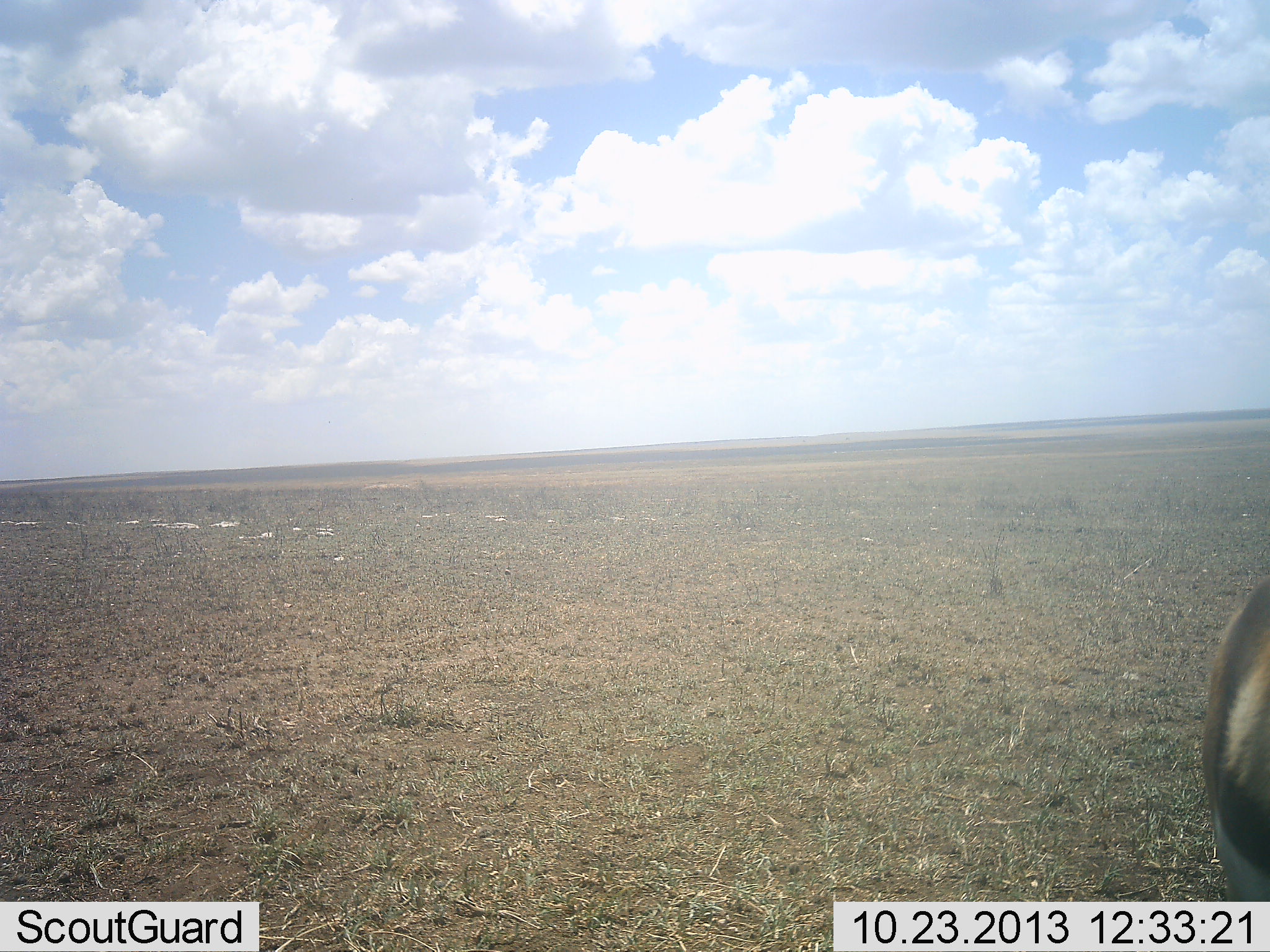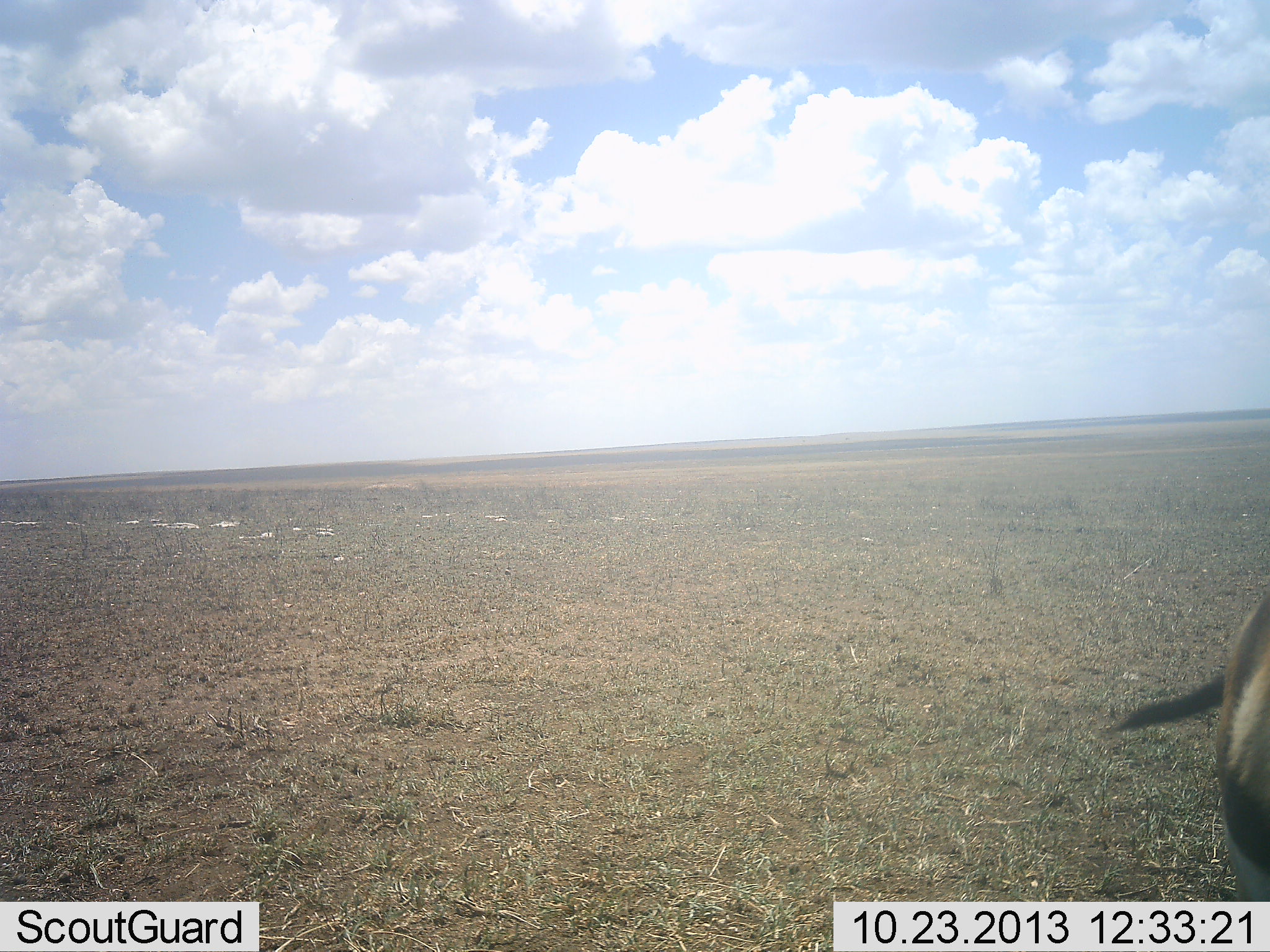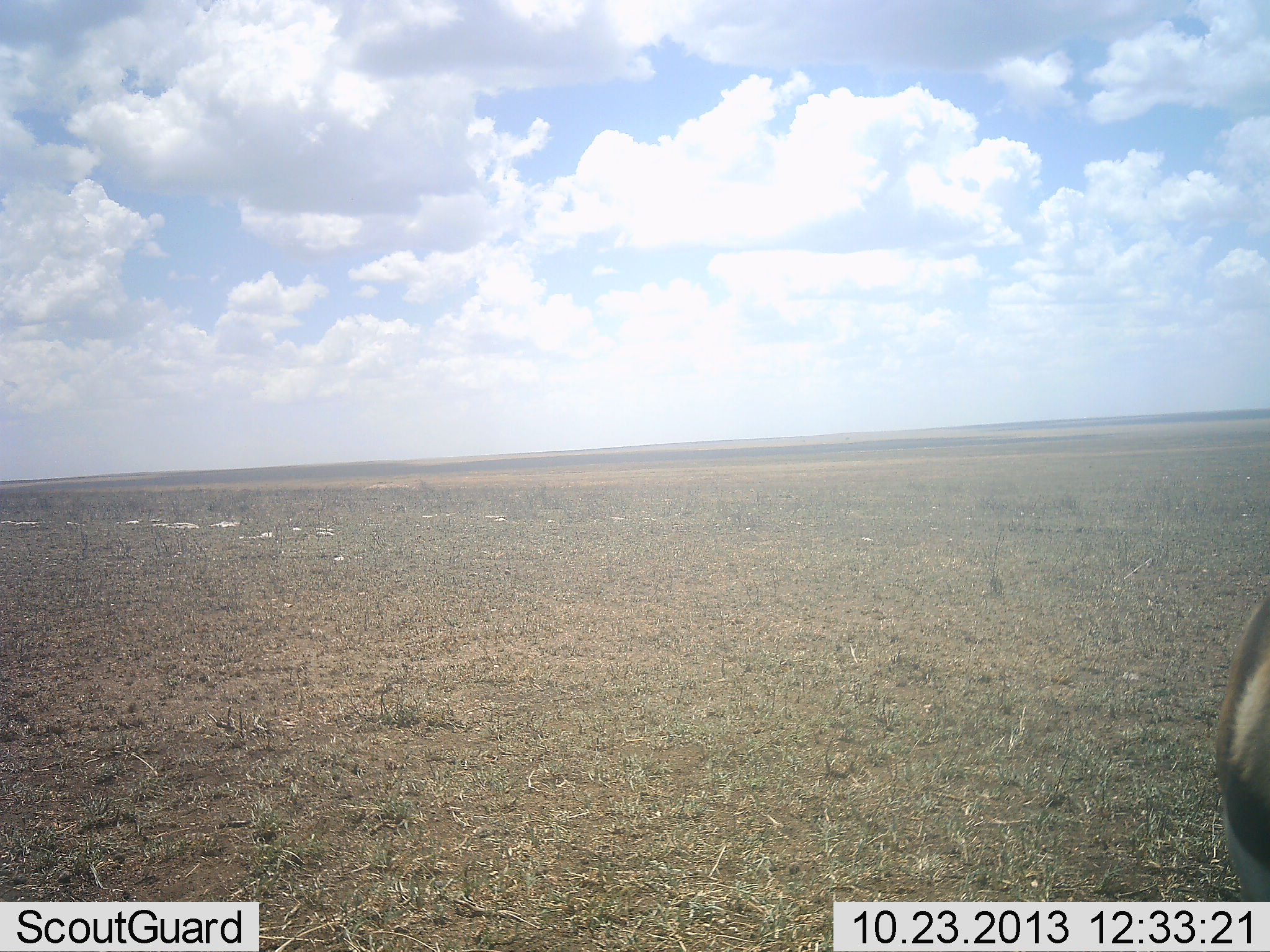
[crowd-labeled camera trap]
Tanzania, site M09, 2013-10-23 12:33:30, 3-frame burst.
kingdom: Animalia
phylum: Chordata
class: Mammalia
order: Artiodactyla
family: Bovidae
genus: Eudorcas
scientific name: Eudorcas thomsonii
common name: thomson's gazelle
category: gazellethomsons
Gazellethomsons (thomson's gazelle) (Eudorcas thomsonii), count 1. Behavior (volunteer vote fractions): standing 100%, resting 0%, moving 10%, interacting 0%. Young present (vote fraction): 10%. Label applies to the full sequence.